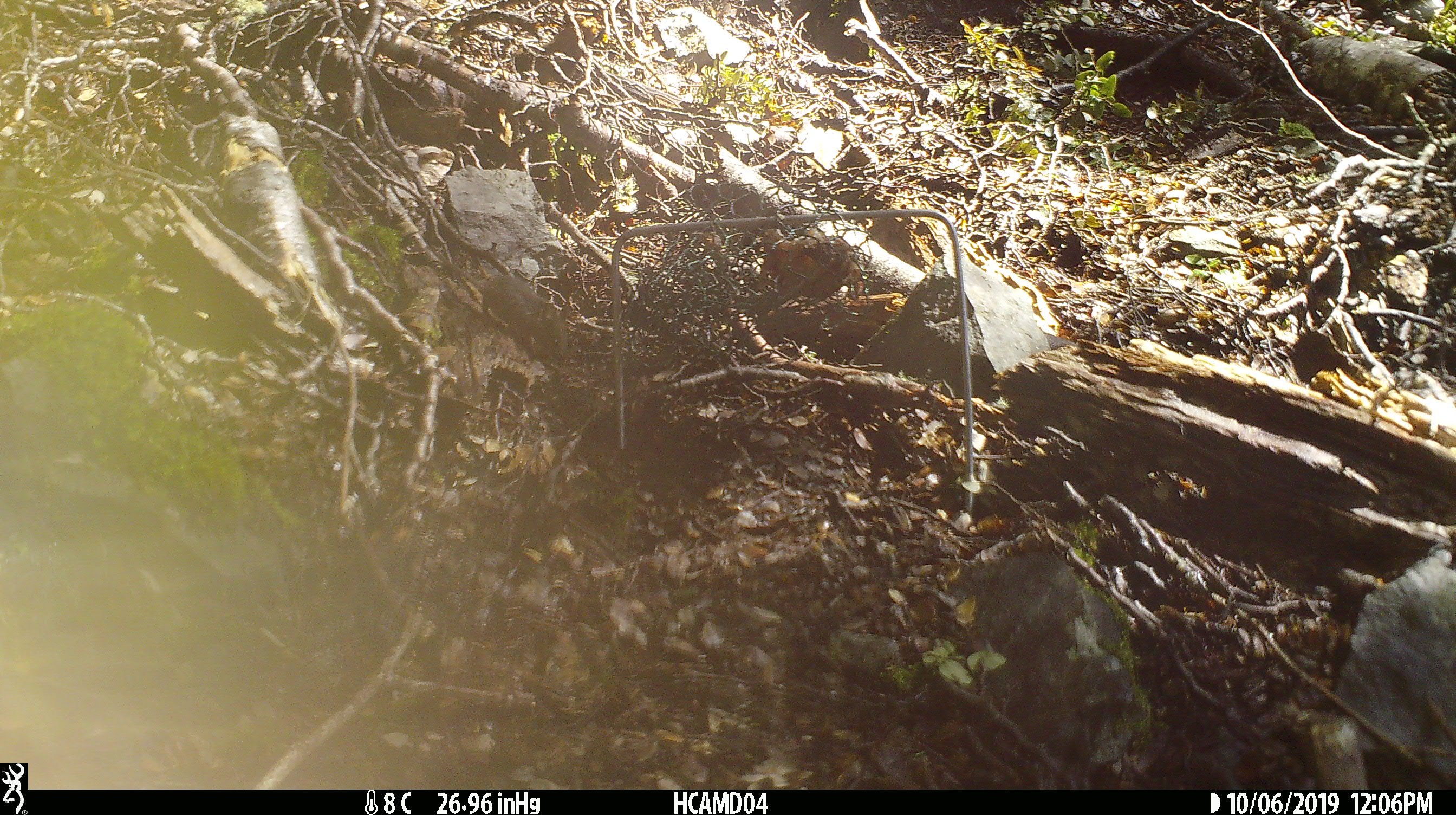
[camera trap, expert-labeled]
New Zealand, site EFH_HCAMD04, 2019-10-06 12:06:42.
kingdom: Animalia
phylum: Chordata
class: Mammalia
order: Rodentia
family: Muridae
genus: Mus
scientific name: Mus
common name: mouse